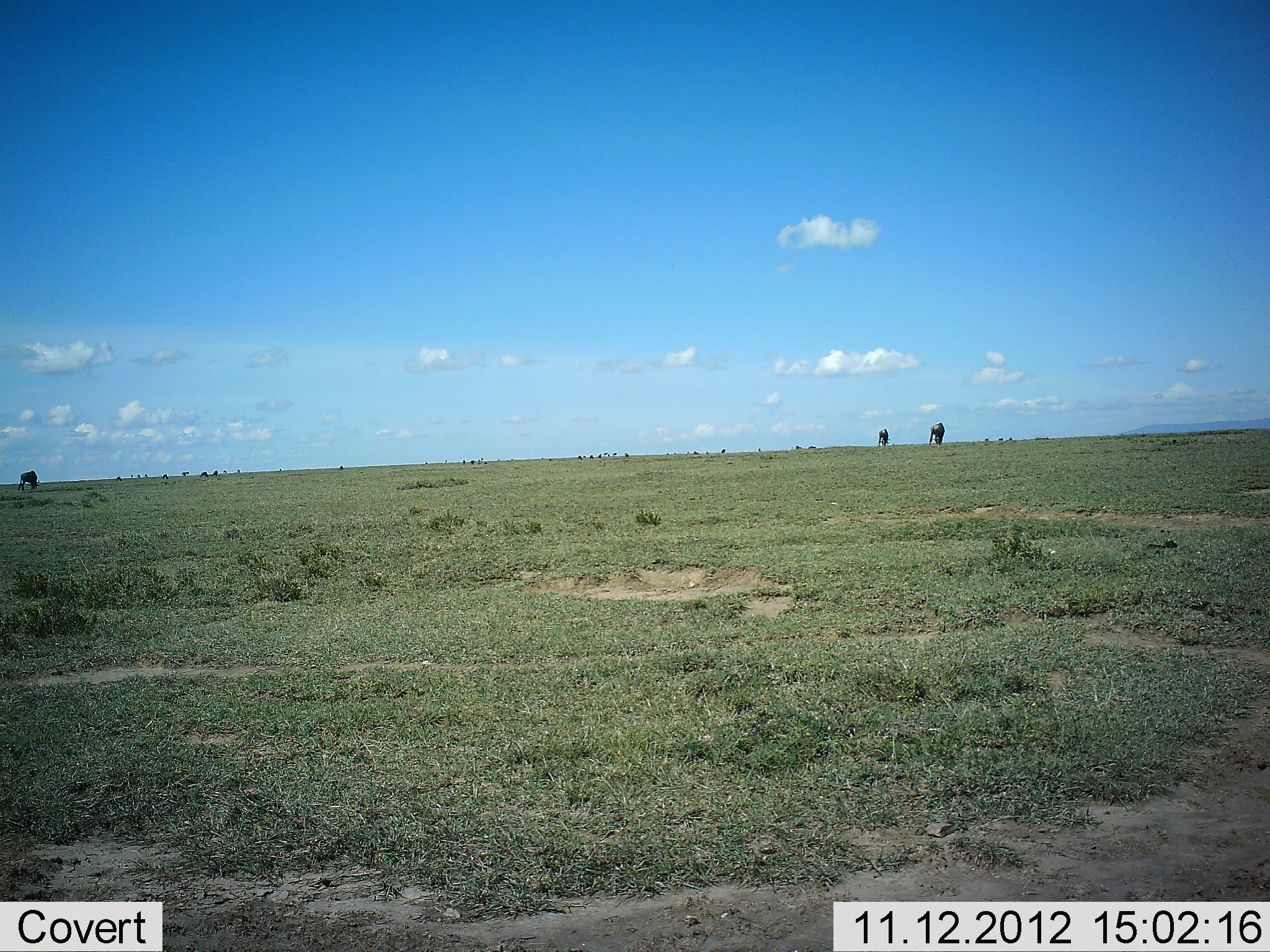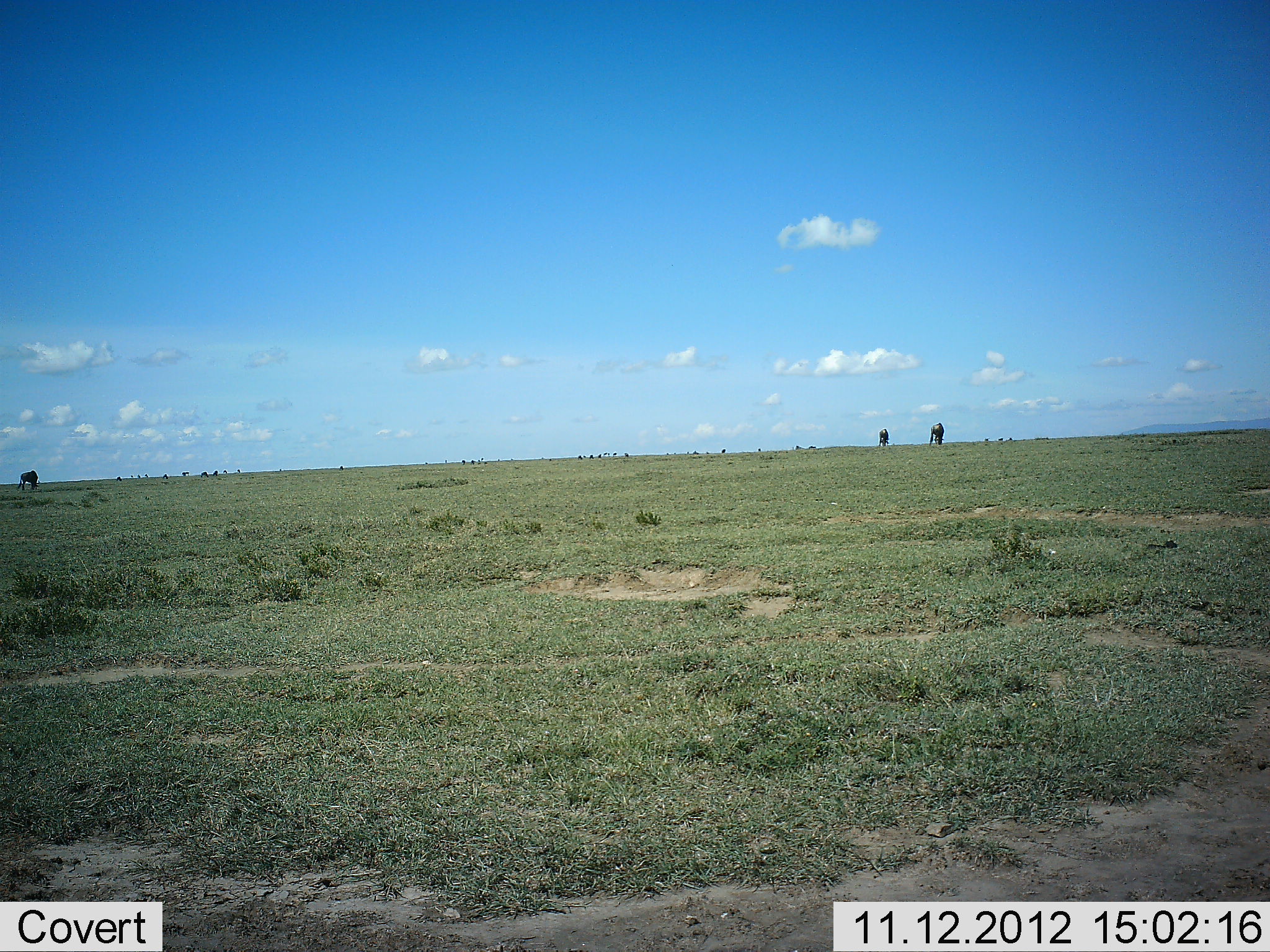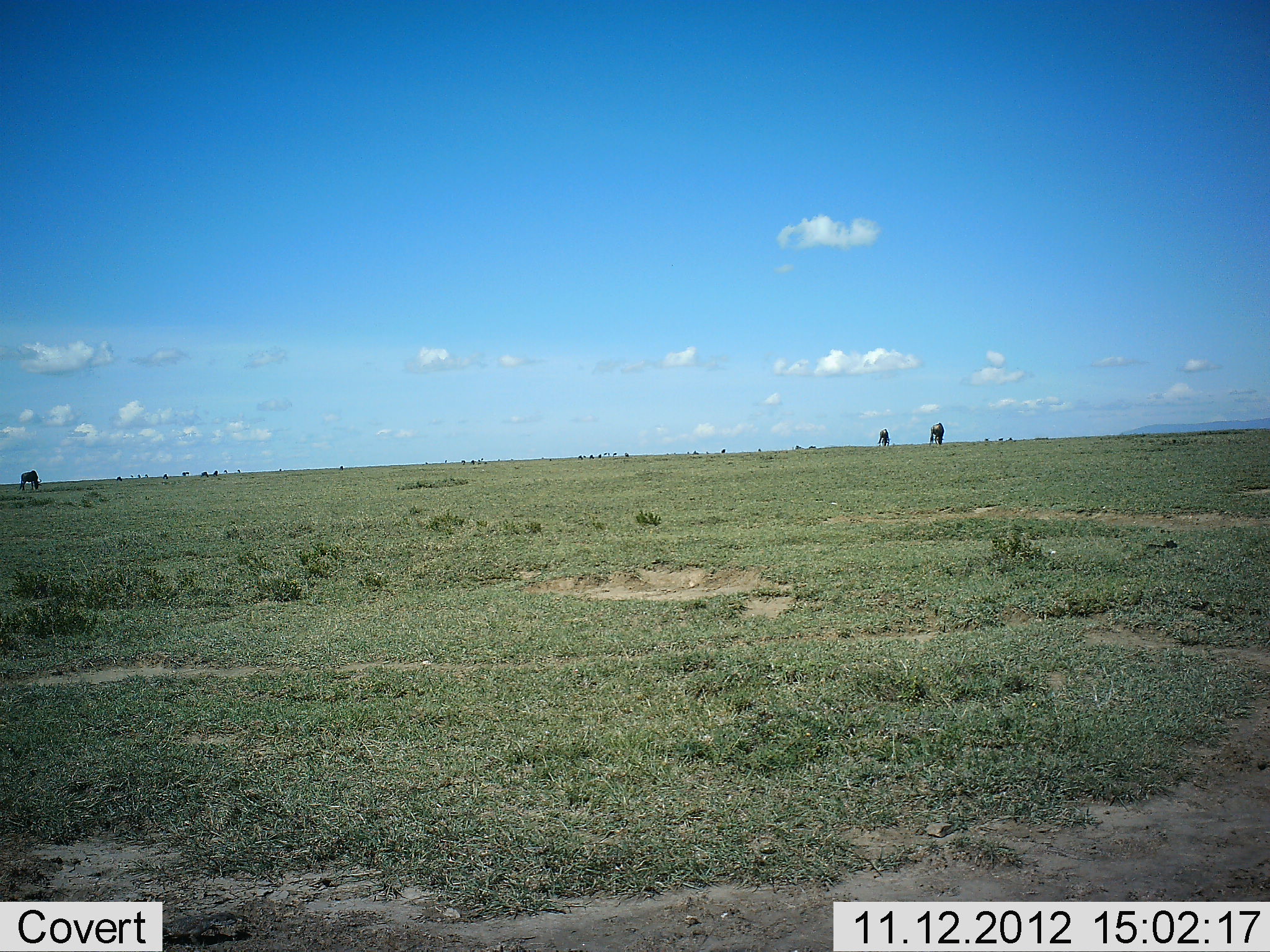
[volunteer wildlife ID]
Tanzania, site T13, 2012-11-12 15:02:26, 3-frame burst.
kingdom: Animalia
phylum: Chordata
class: Mammalia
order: Artiodactyla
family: Bovidae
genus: Connochaetes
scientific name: Connochaetes taurinus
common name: blue wildebeest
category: wildebeest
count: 3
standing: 30%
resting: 0%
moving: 0%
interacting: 0%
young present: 0%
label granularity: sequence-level